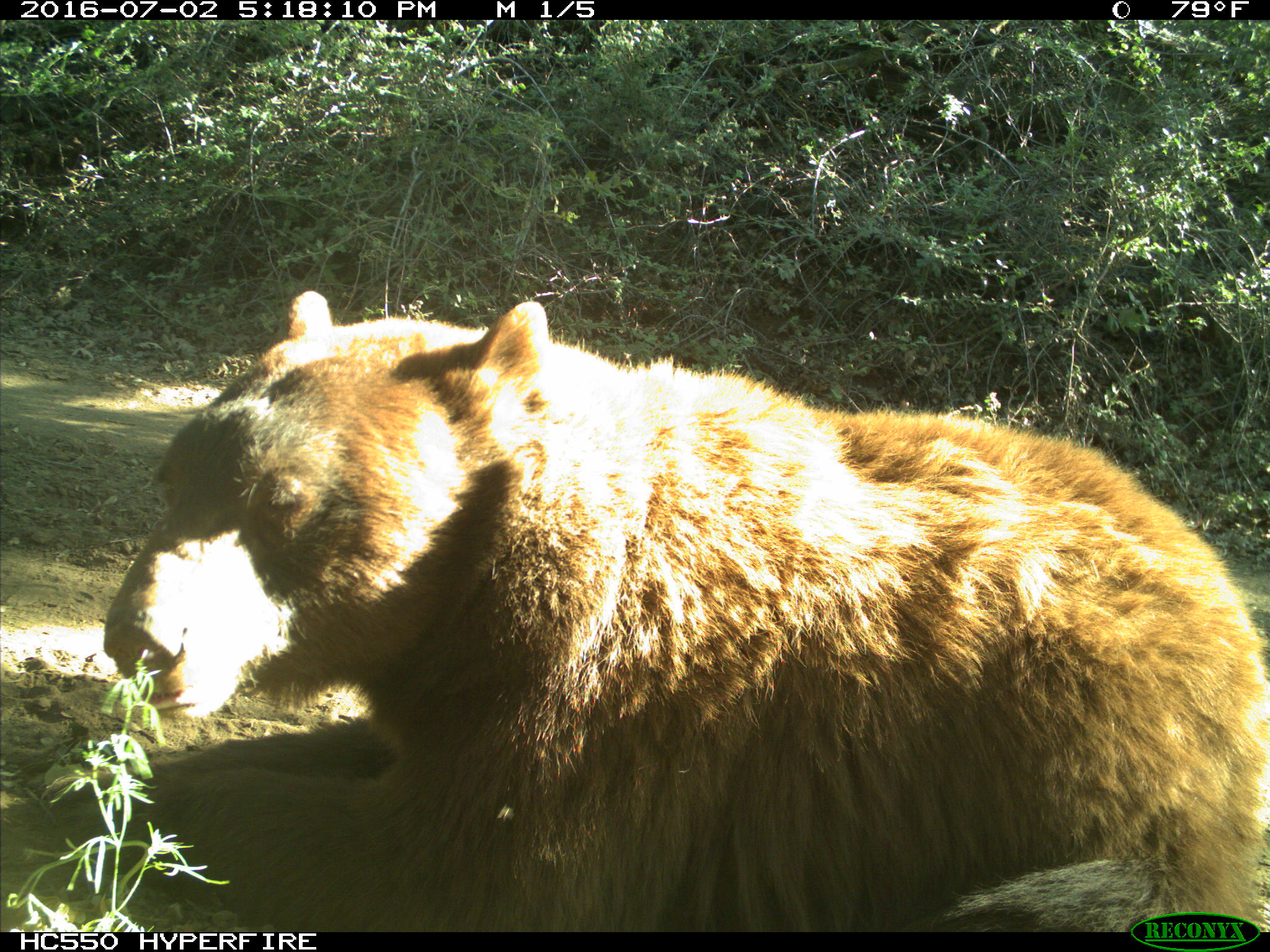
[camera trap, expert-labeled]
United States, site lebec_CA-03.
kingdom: Animalia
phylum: Chordata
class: Mammalia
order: Carnivora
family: Ursidae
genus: Ursus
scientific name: Ursus americanus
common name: american black bear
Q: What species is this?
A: Ursus americanus (american black bear).